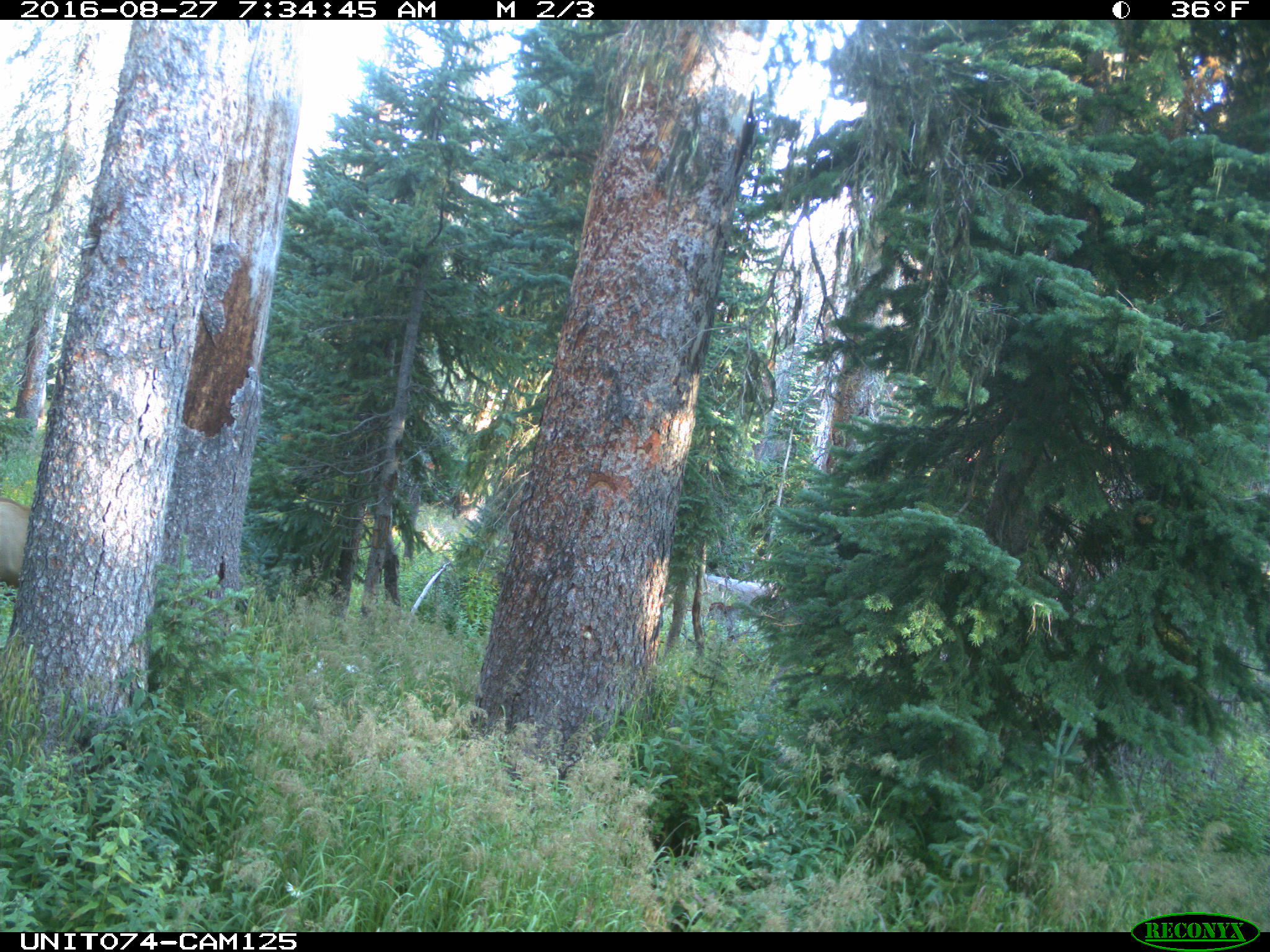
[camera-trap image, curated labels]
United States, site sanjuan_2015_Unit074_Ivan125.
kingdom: Animalia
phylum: Chordata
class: Mammalia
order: Artiodactyla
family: Cervidae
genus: Cervus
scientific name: Cervus elaphus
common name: red deer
Cervus elaphus (red deer).